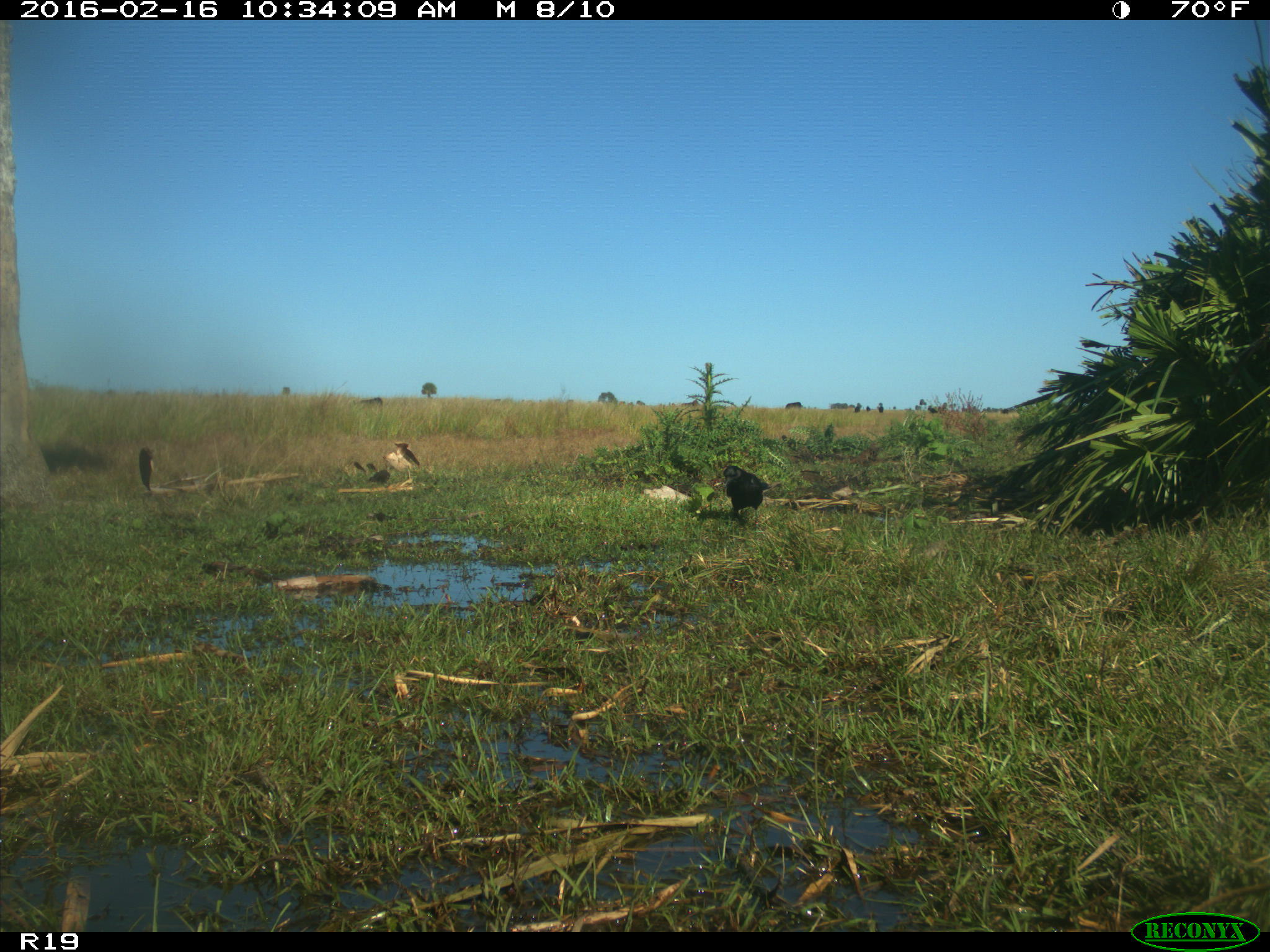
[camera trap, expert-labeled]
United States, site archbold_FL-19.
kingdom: Animalia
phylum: Chordata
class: Aves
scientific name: Aves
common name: birds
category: unidentified bird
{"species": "unidentified bird (birds) (Aves)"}